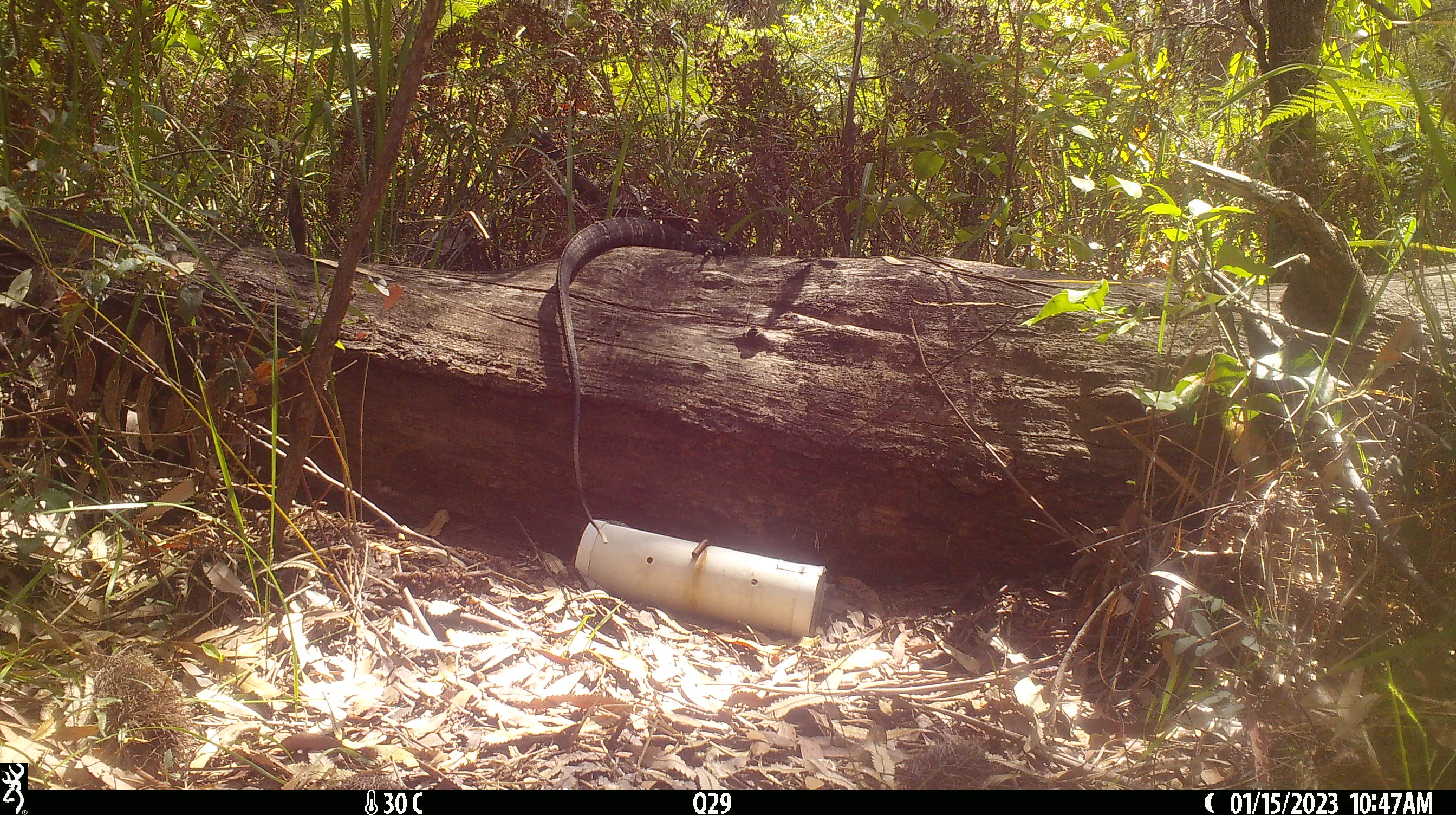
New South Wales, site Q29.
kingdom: Animalia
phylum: Chordata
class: Reptilia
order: Squamata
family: Varanidae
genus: Varanus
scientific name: Varanus varius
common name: lace monitor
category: goanna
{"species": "goanna (lace monitor) (Varanus varius)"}